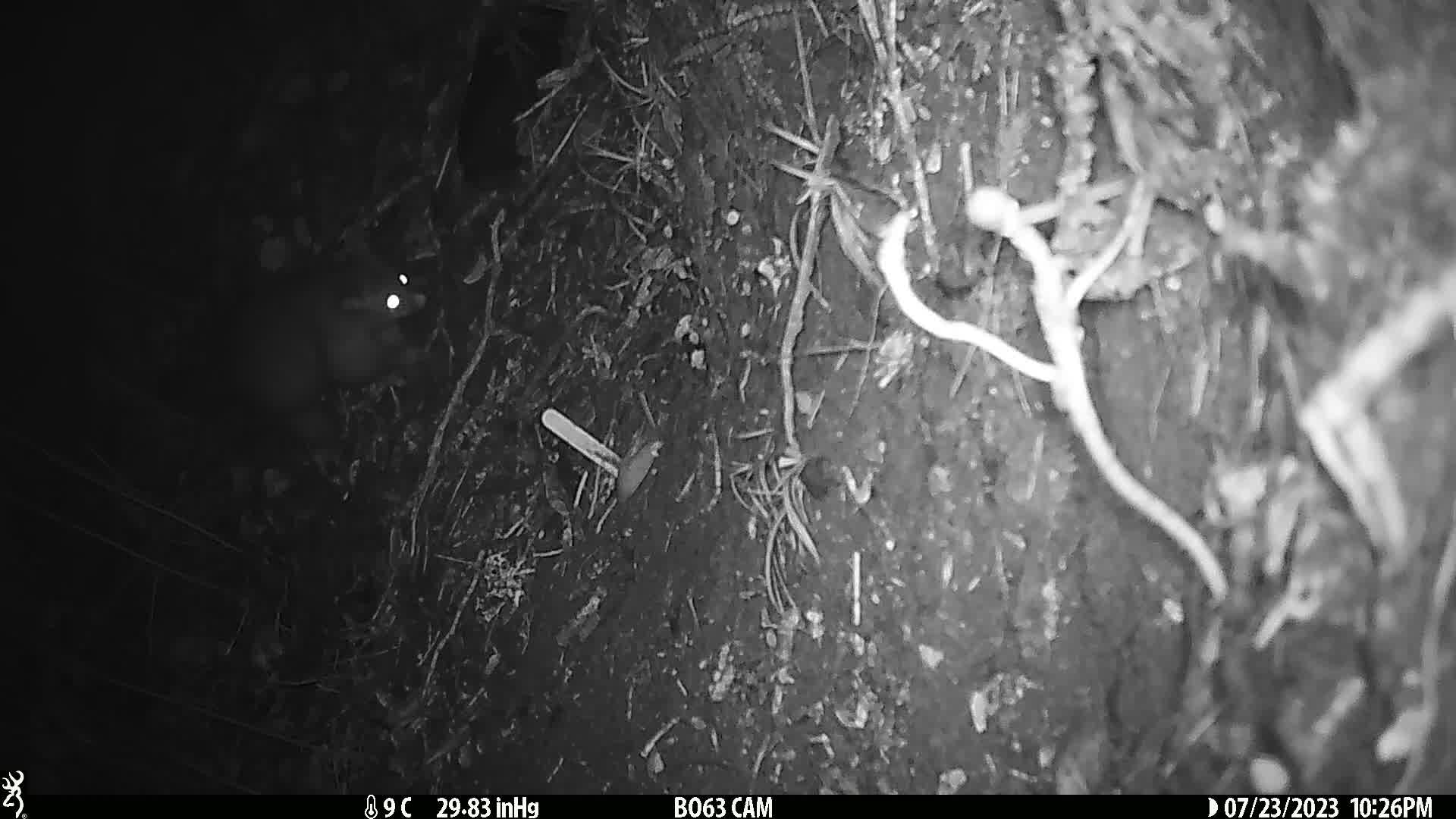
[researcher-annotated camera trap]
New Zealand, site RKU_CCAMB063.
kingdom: Animalia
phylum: Chordata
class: Mammalia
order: Diprotodontia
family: Phalangeridae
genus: Trichosurus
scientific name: Trichosurus vulpecula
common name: common brushtail possum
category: possum